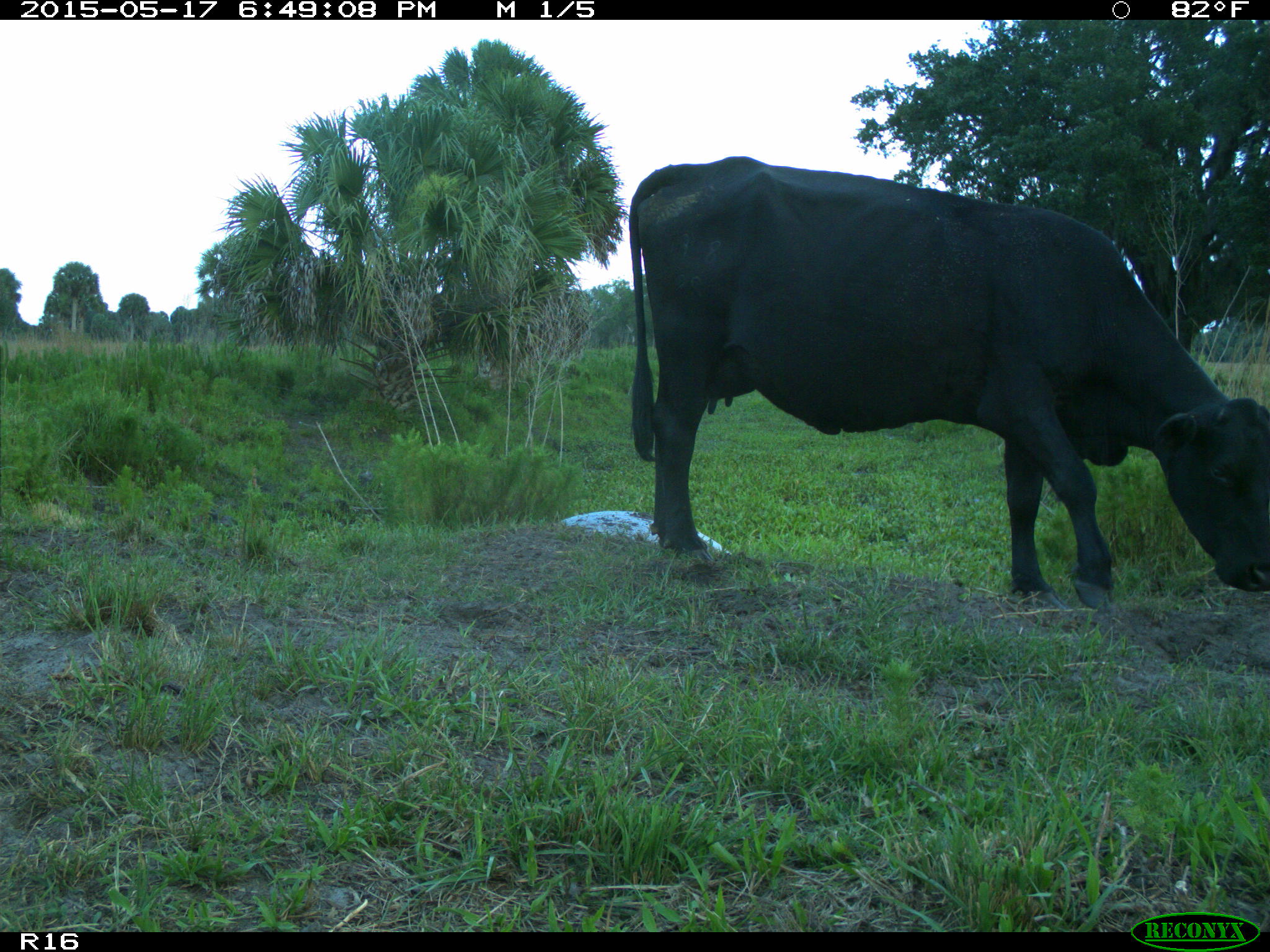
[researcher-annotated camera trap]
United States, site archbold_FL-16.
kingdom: Animalia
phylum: Chordata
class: Mammalia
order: Artiodactyla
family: Bovidae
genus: Bos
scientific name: Bos taurus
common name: domestic cow